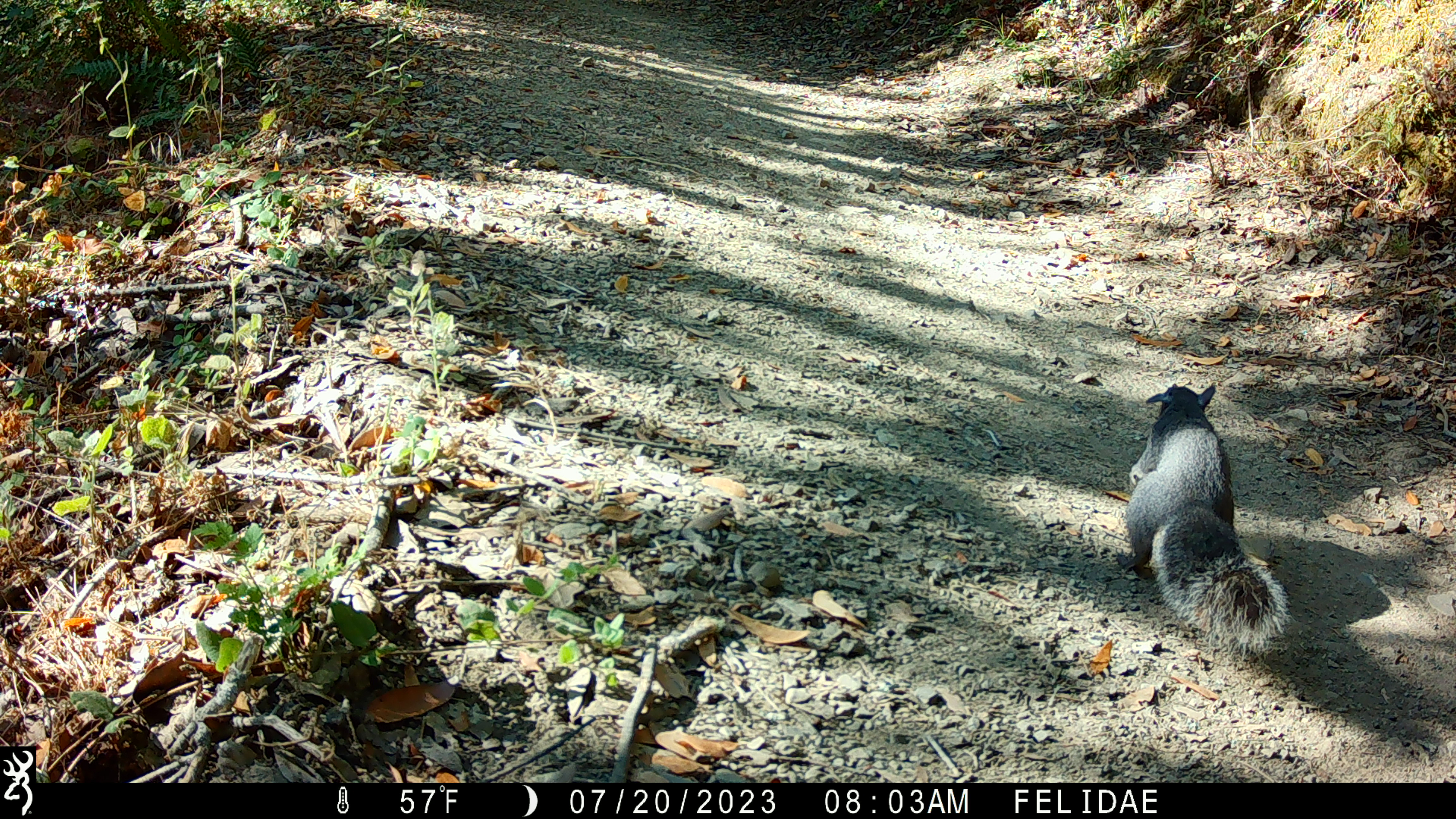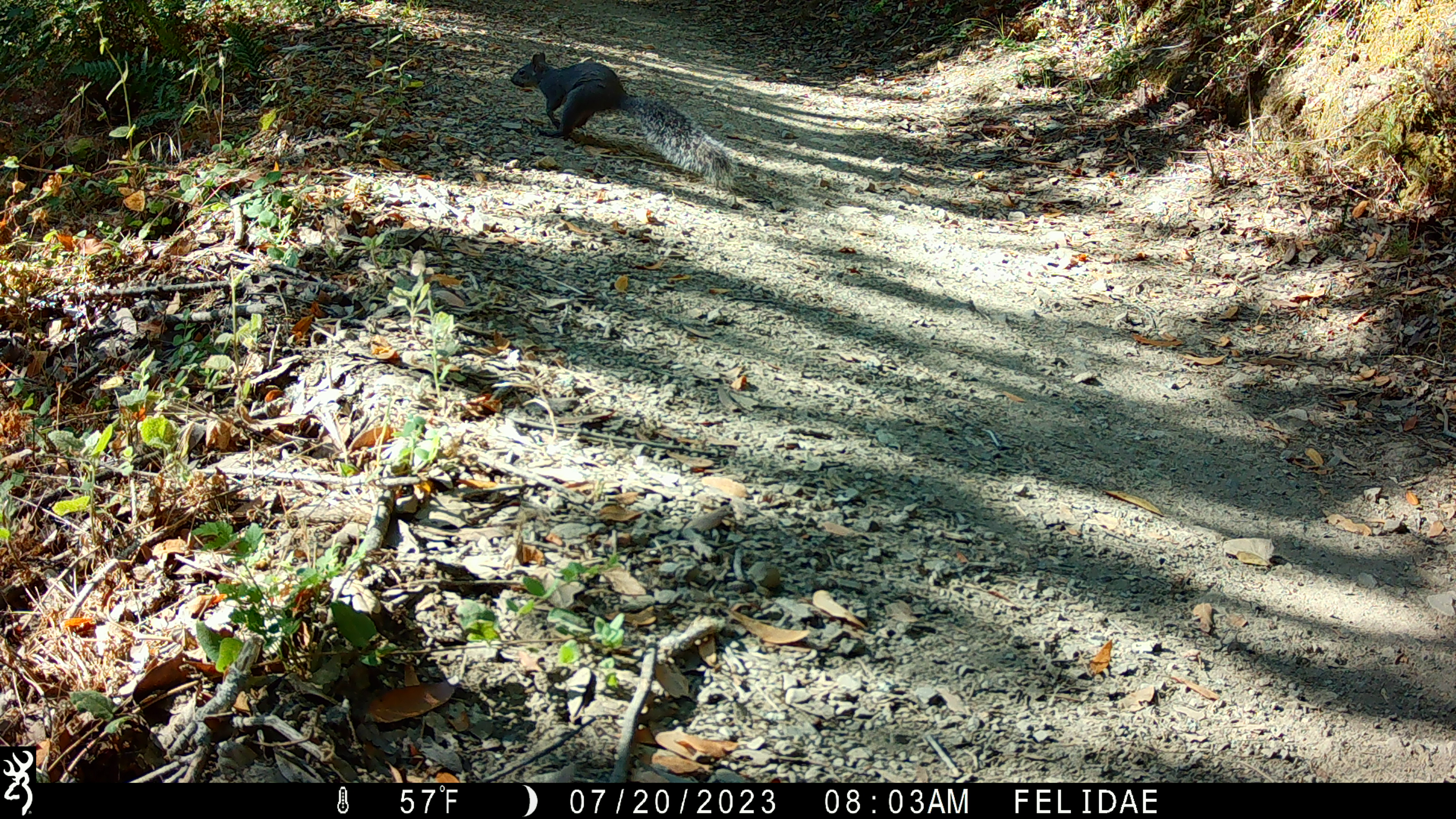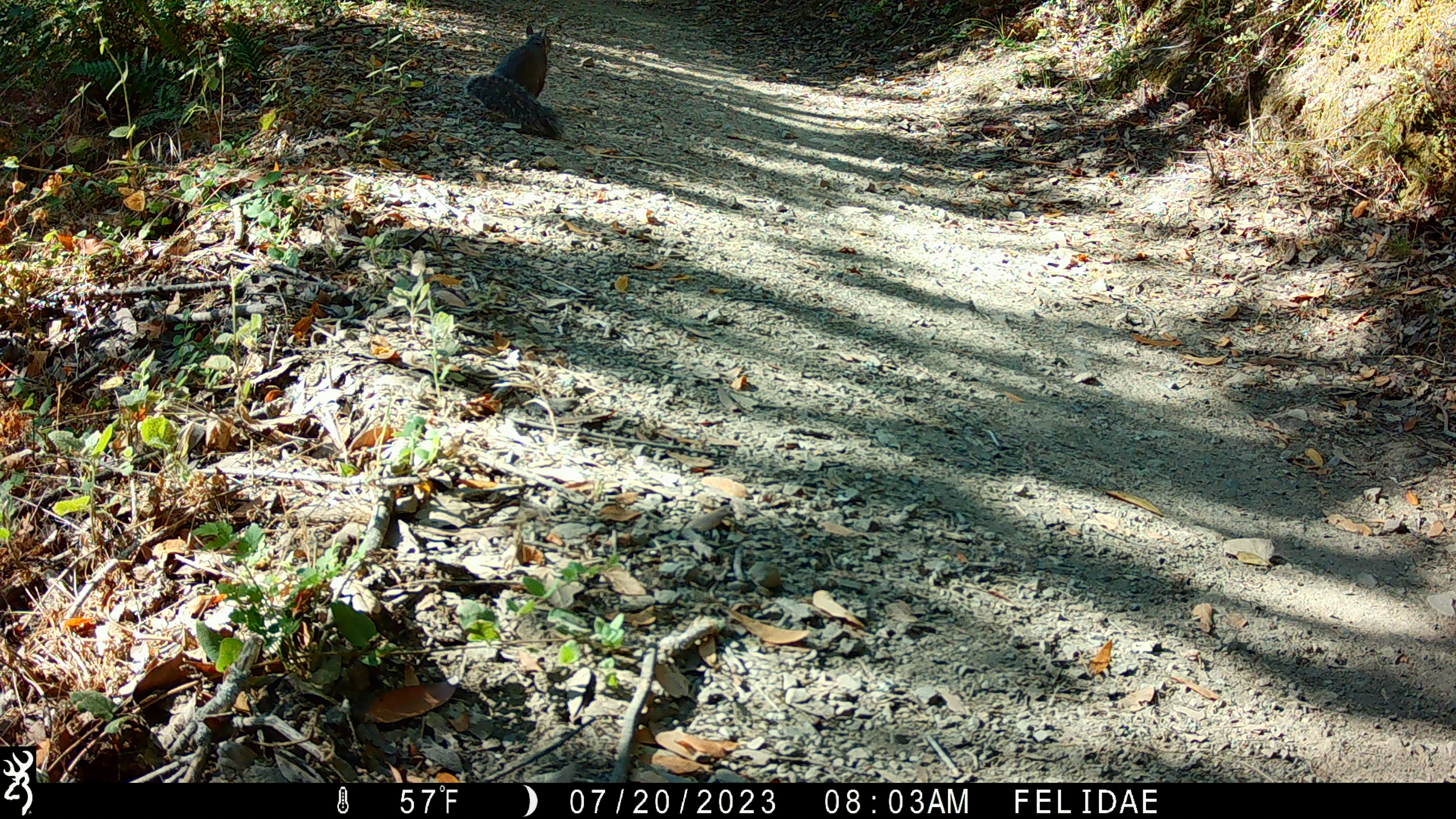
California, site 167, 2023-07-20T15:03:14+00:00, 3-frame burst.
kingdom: Animalia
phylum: Chordata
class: Mammalia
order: Rodentia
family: Sciuridae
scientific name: Sciuridae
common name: squirrel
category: unknown squirrel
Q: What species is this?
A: Unknown squirrel (squirrel) (Sciuridae).